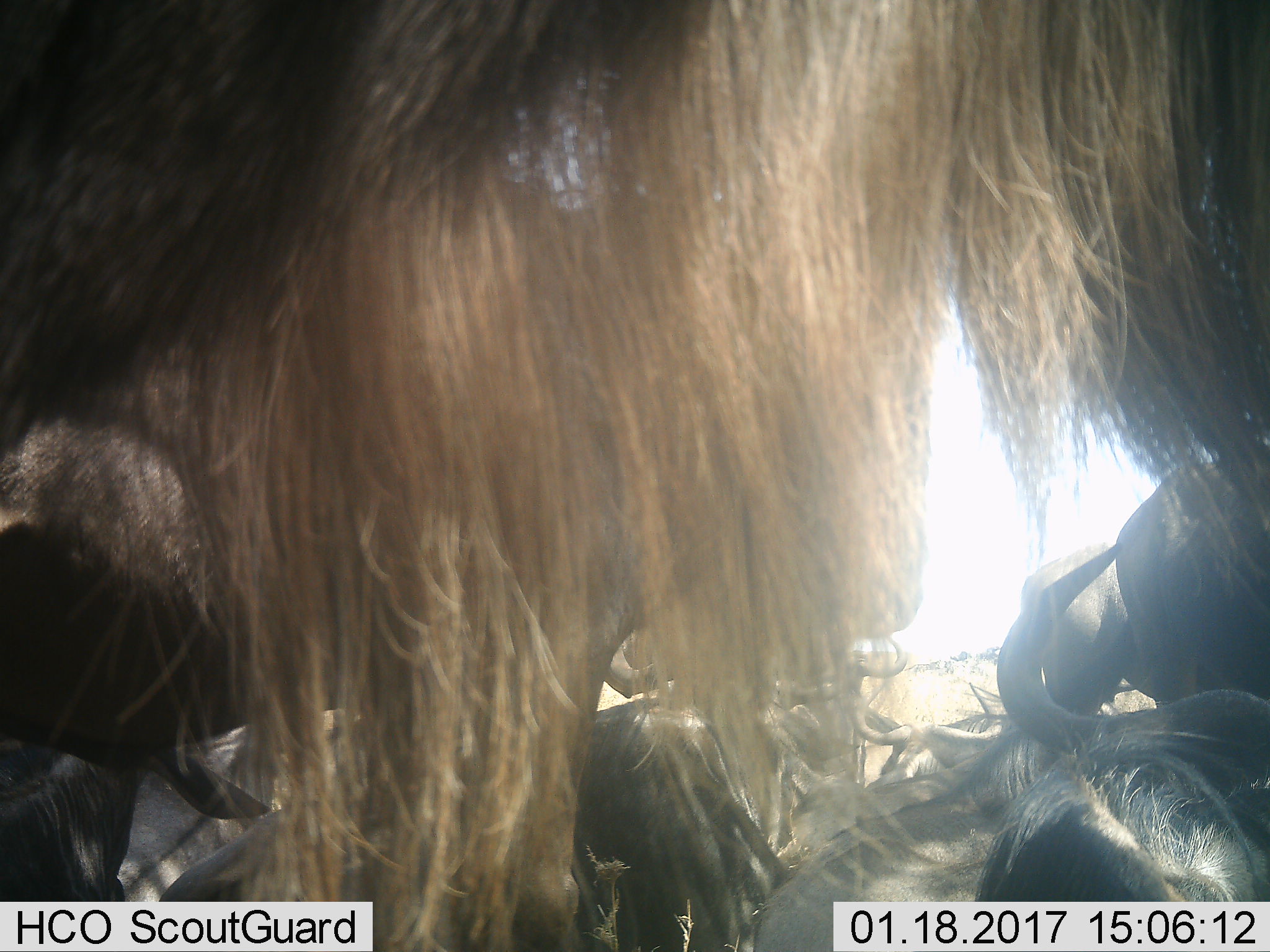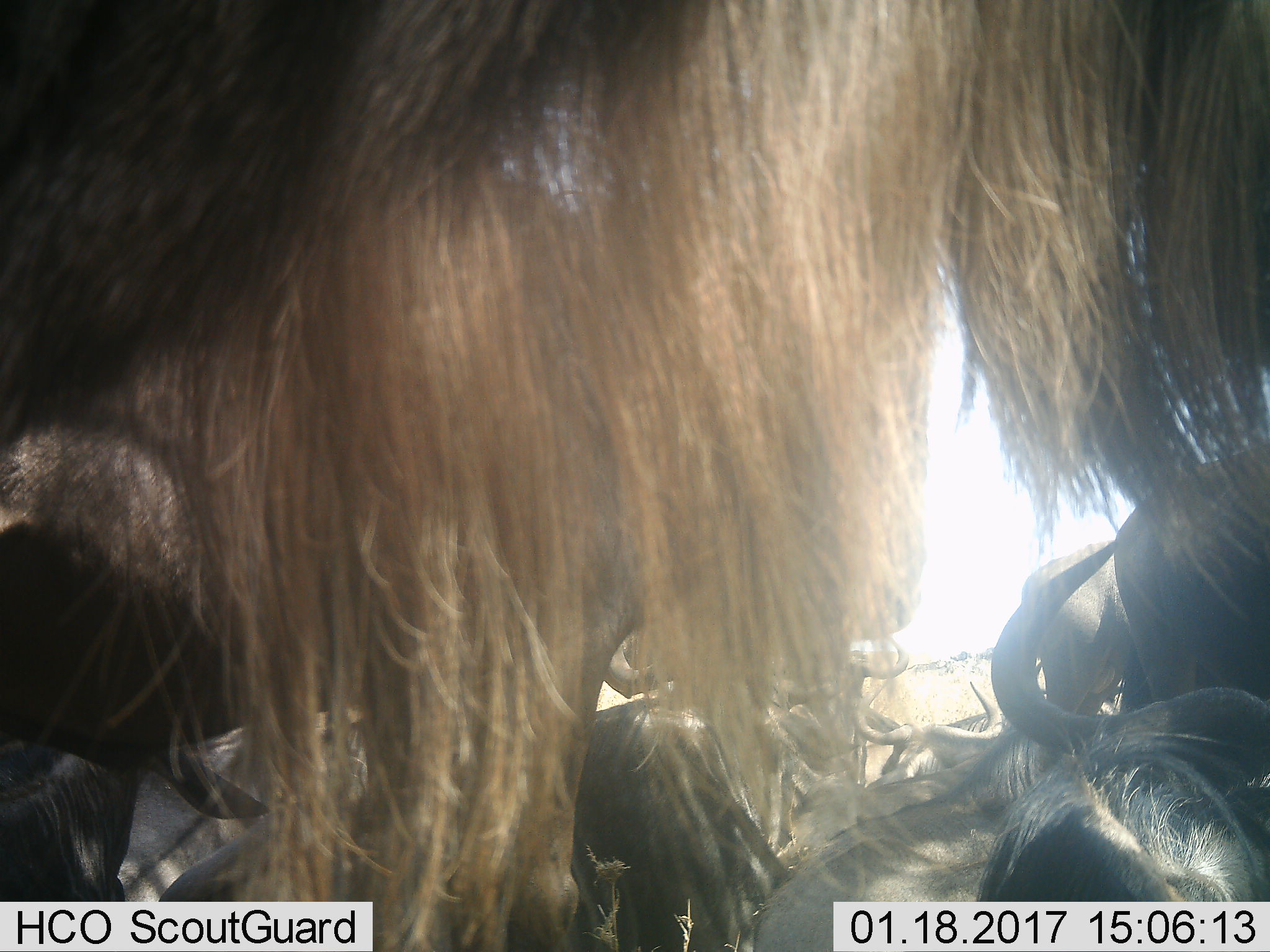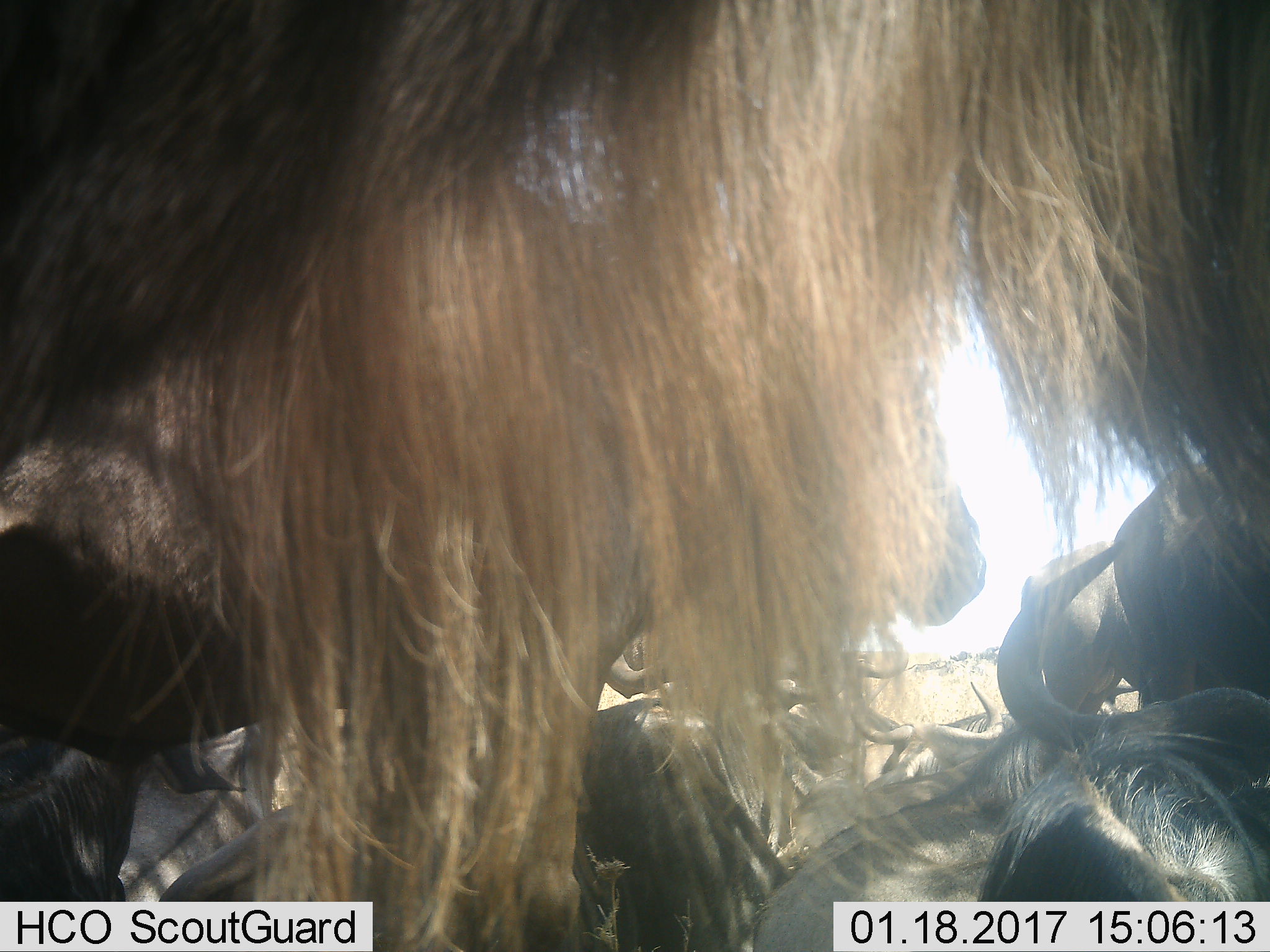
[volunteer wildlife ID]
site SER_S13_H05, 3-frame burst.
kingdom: Animalia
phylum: Chordata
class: Mammalia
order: Artiodactyla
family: Bovidae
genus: Connochaetes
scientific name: Connochaetes taurinus taurinus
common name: blue wildebeest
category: wildebeestblue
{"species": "wildebeestblue (blue wildebeest) (Connochaetes taurinus taurinus)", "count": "11-50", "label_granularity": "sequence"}